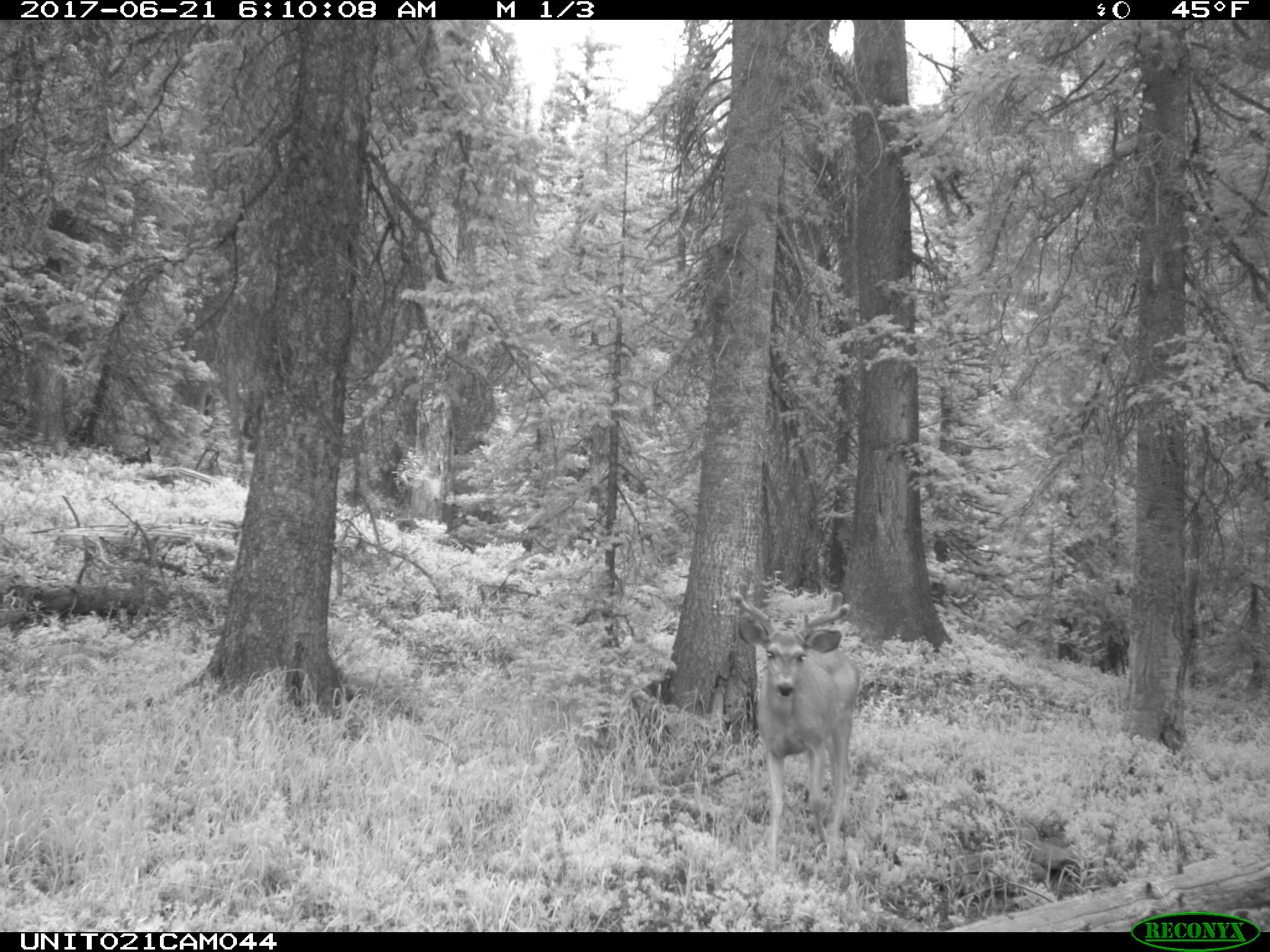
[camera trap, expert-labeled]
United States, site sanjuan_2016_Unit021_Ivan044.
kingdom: Animalia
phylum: Chordata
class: Mammalia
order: Artiodactyla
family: Cervidae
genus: Odocoileus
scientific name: Odocoileus hemionus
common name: mule deer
Odocoileus hemionus (mule deer).